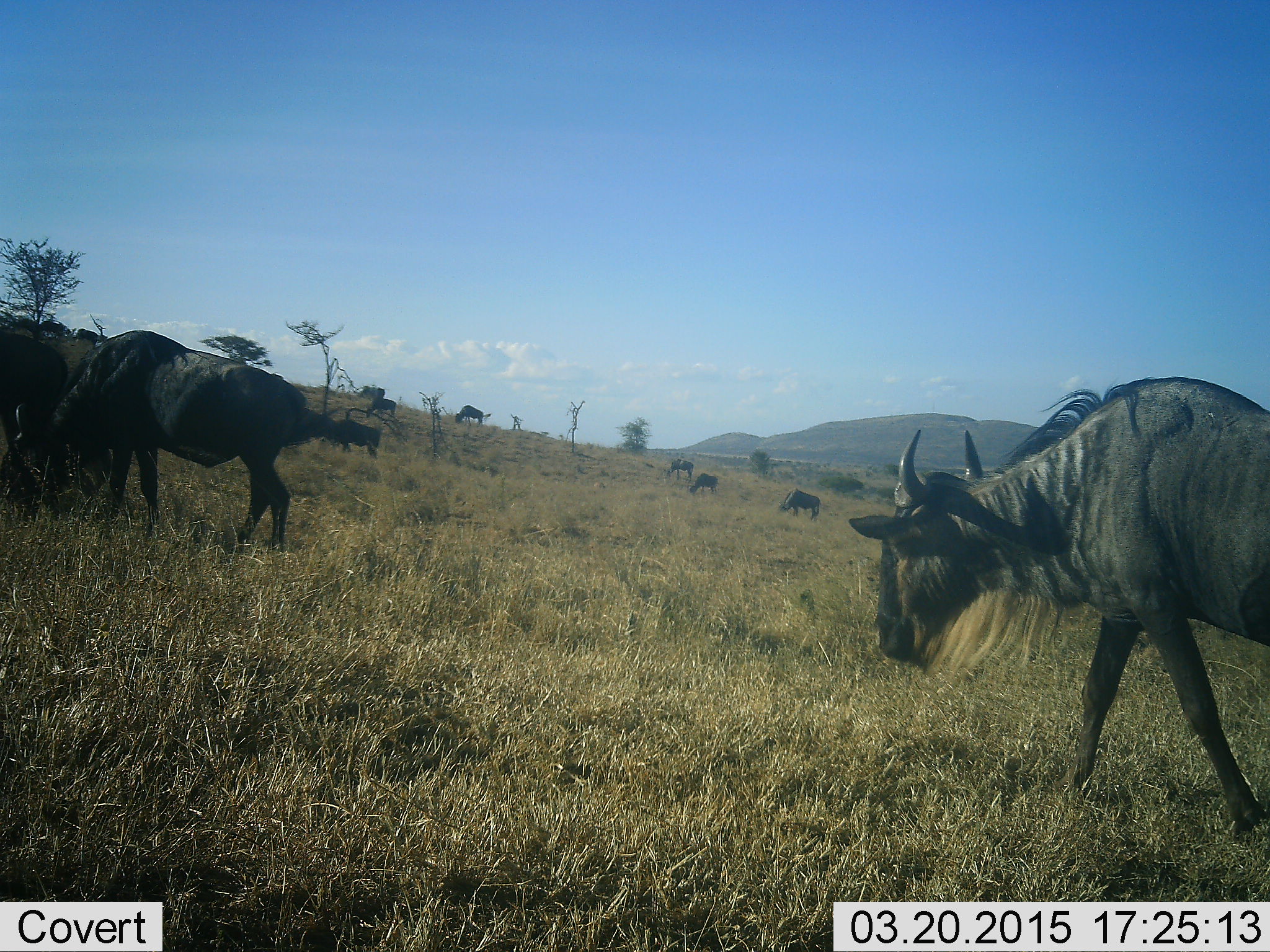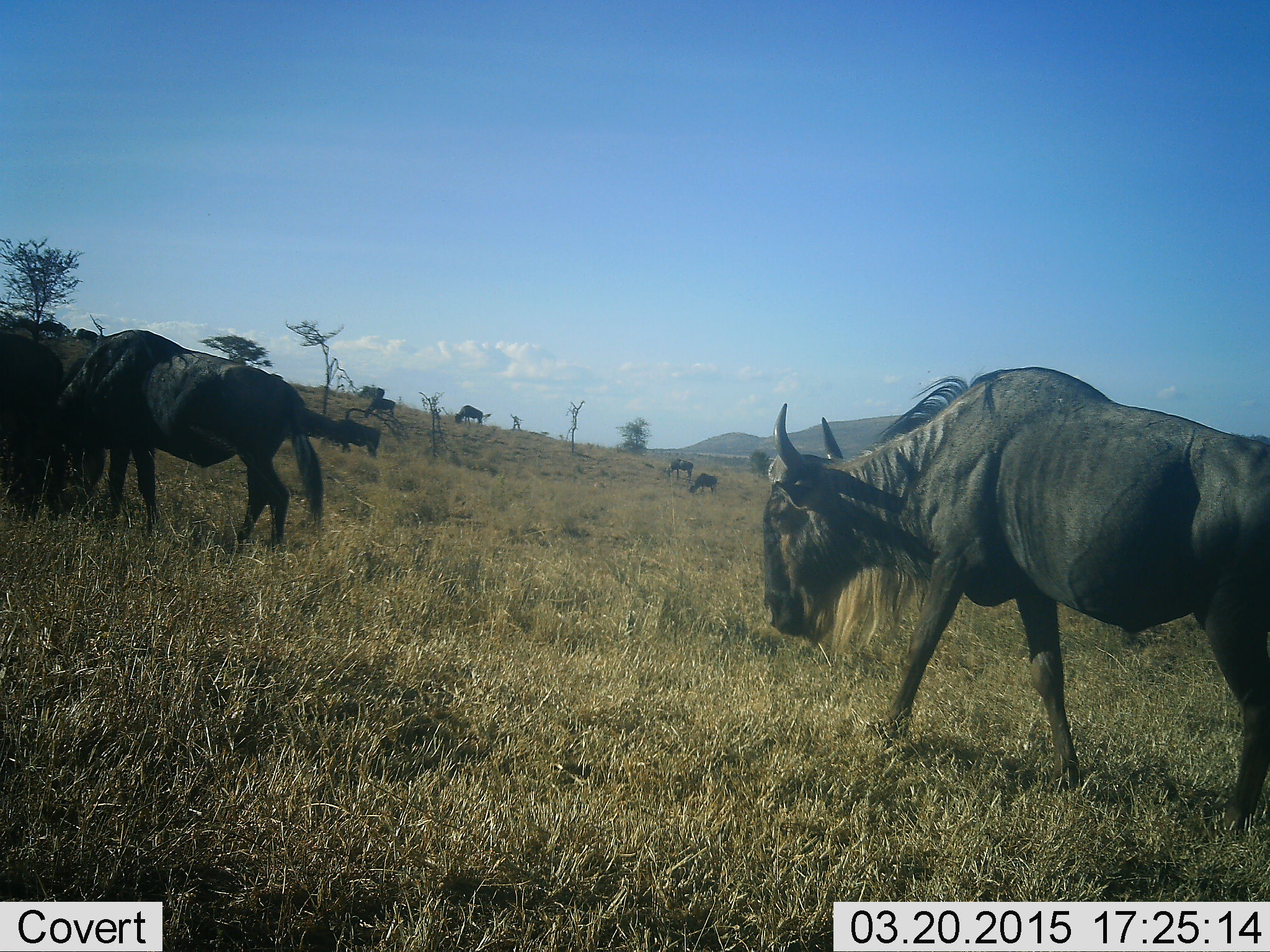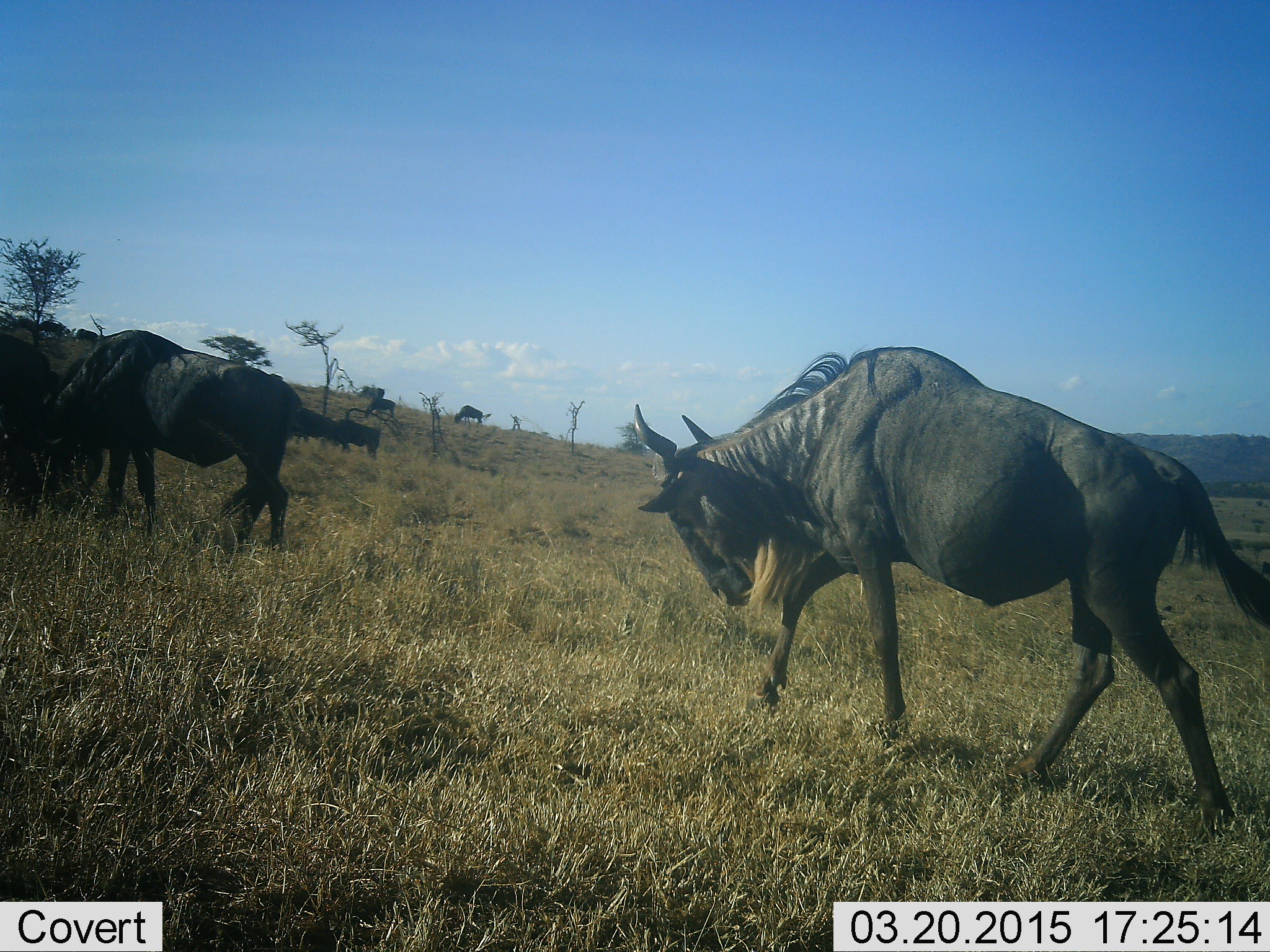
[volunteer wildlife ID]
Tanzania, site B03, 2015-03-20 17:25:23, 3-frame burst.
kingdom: Animalia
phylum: Chordata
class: Mammalia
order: Artiodactyla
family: Bovidae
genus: Connochaetes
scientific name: Connochaetes taurinus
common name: blue wildebeest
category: wildebeest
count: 11-50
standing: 50%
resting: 0%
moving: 80%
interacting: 20%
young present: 0%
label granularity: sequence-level